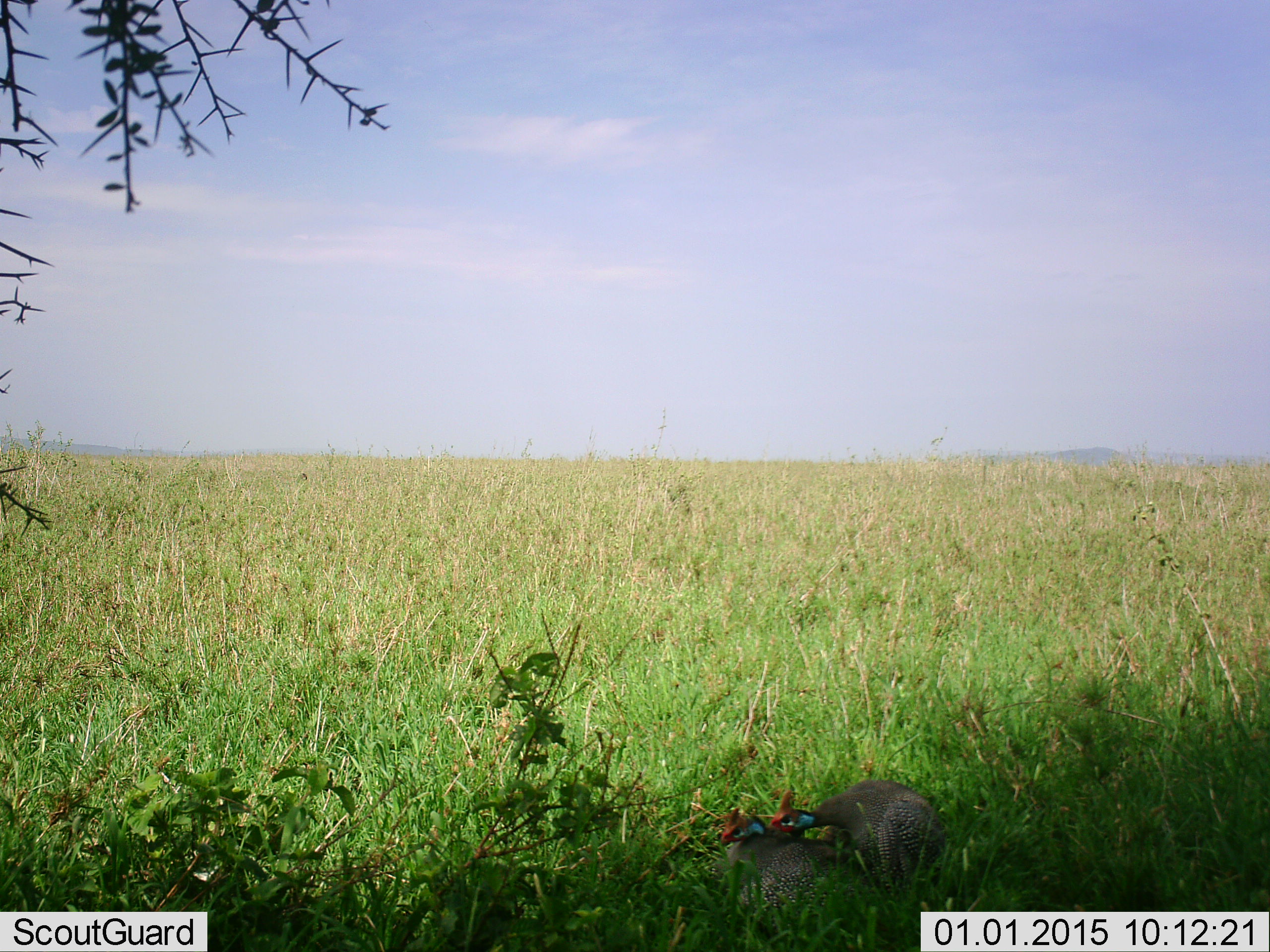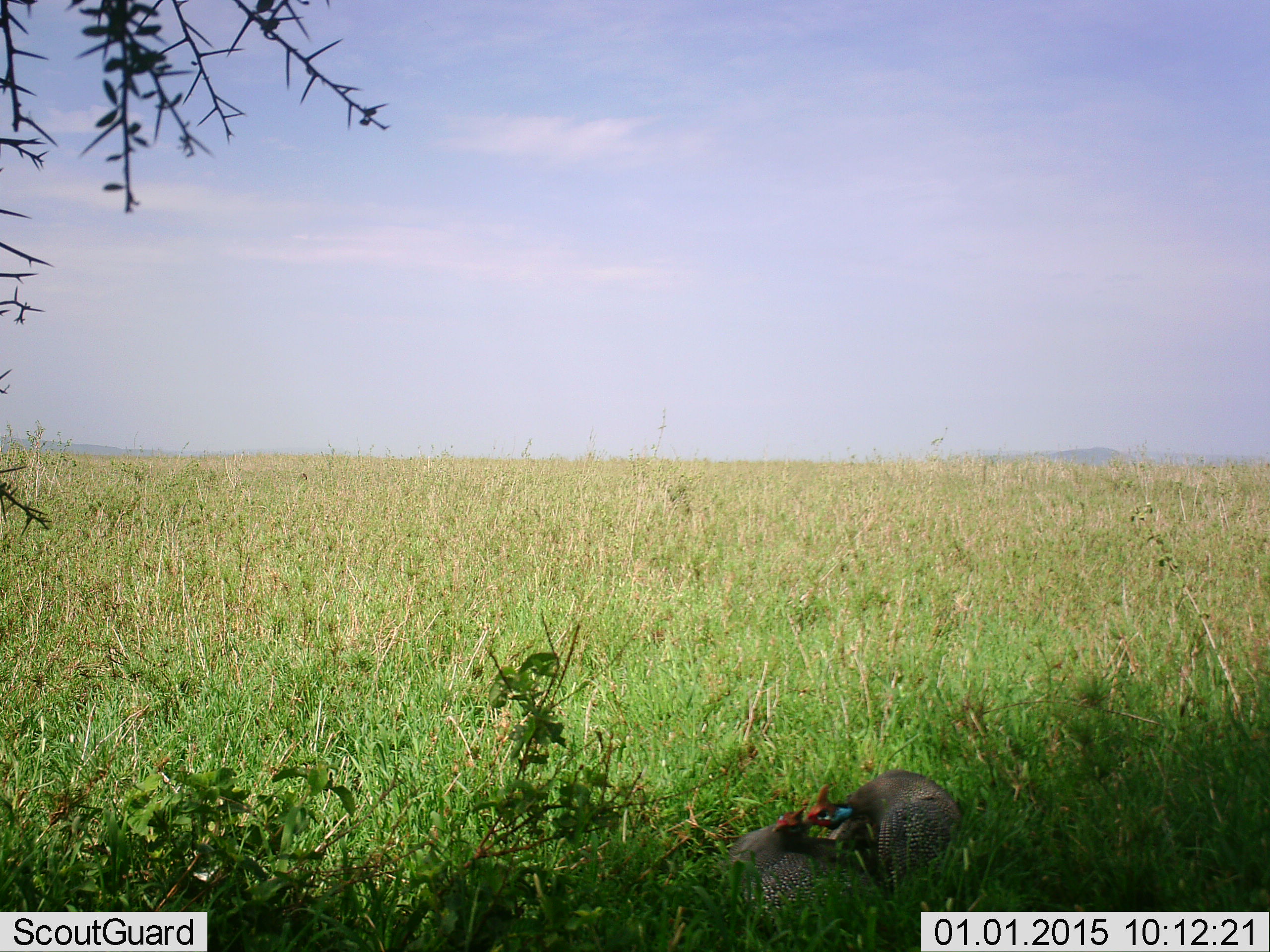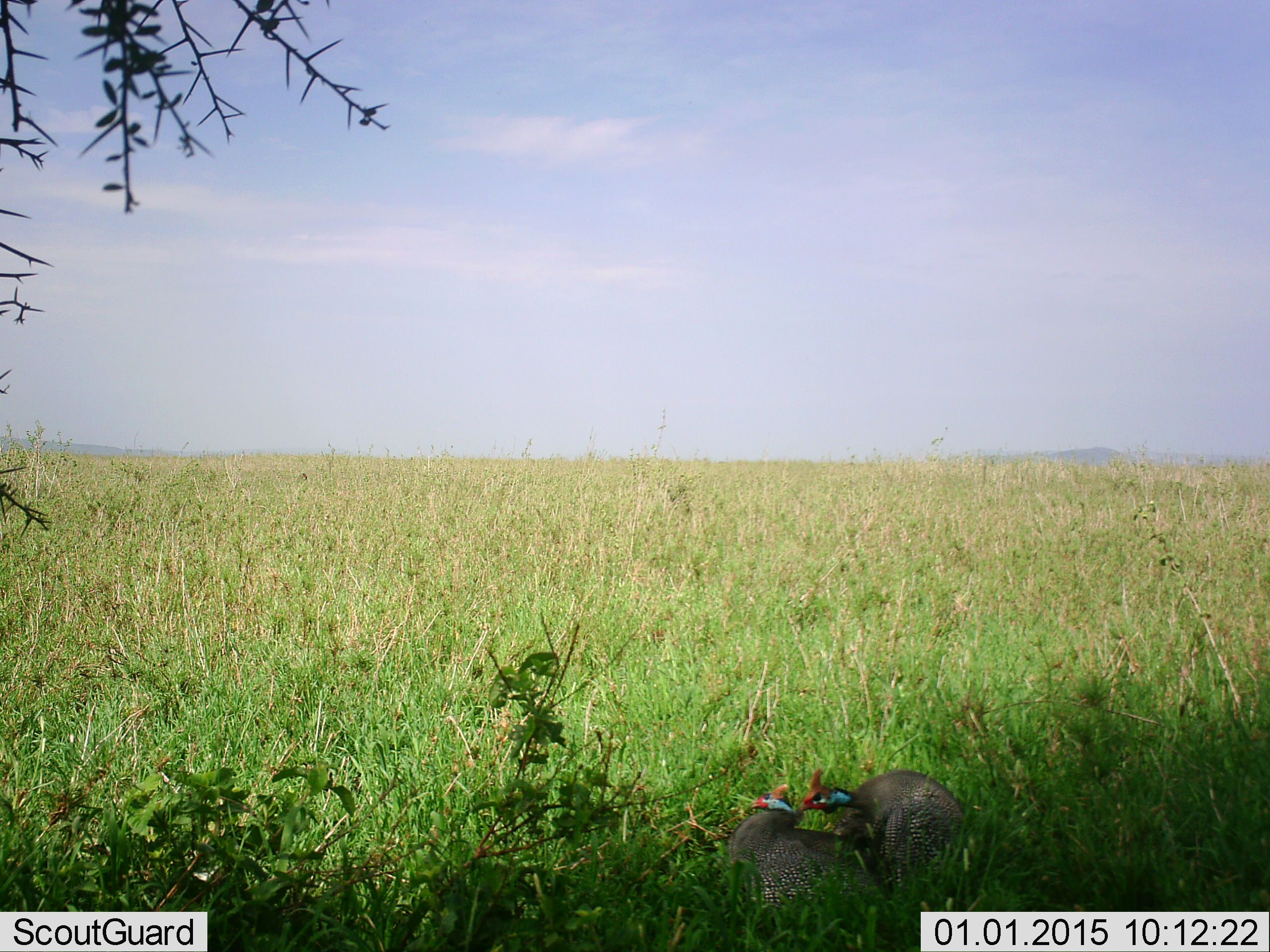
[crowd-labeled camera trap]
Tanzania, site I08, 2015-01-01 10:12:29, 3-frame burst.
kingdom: Animalia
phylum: Chordata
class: Aves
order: Galliformes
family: Numididae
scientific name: Numididae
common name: guinea fowl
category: guineafowl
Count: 2.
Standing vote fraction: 30%.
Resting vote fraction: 0%.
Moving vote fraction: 20%.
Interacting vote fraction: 60%.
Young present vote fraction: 0%.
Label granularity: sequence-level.